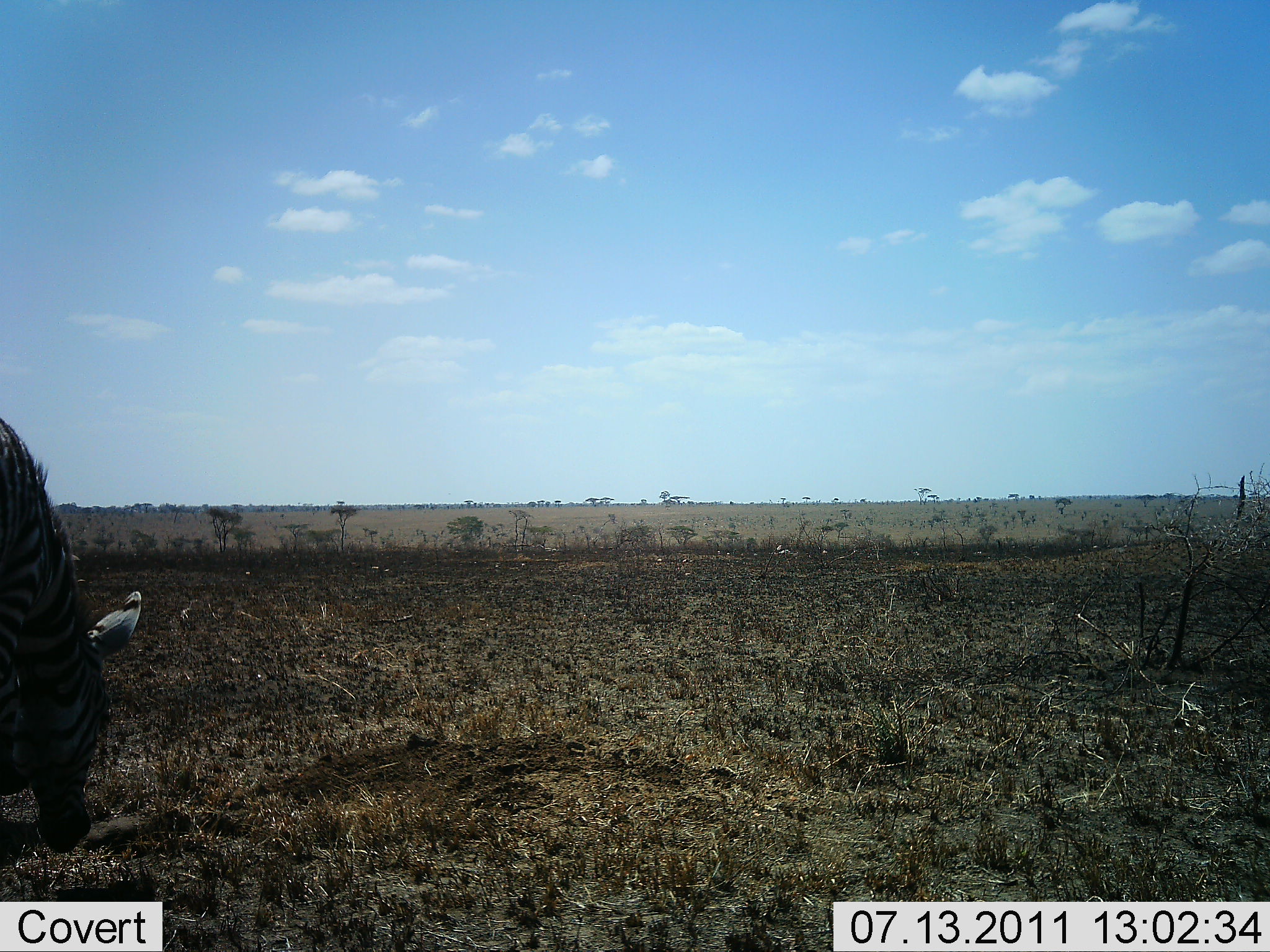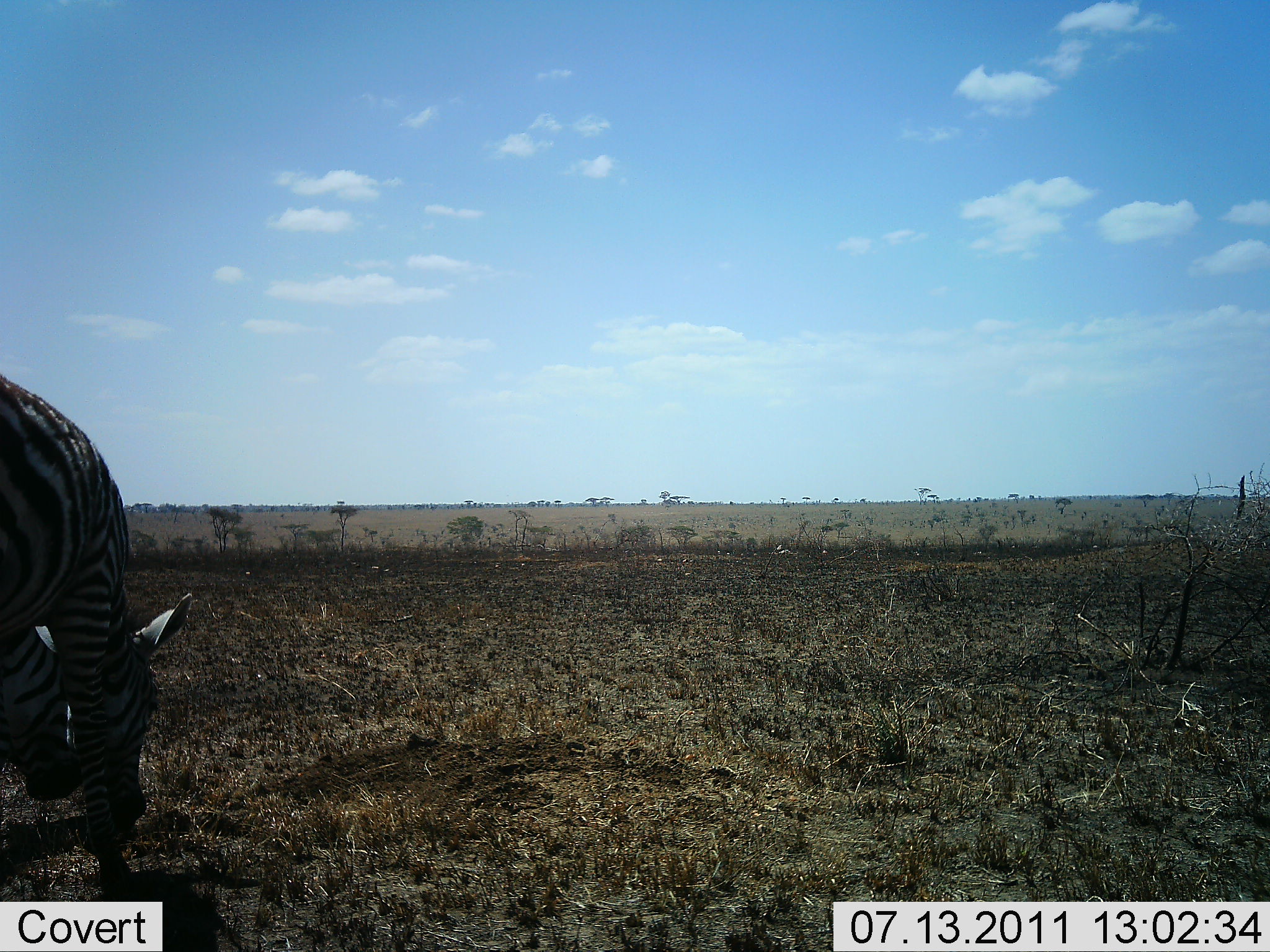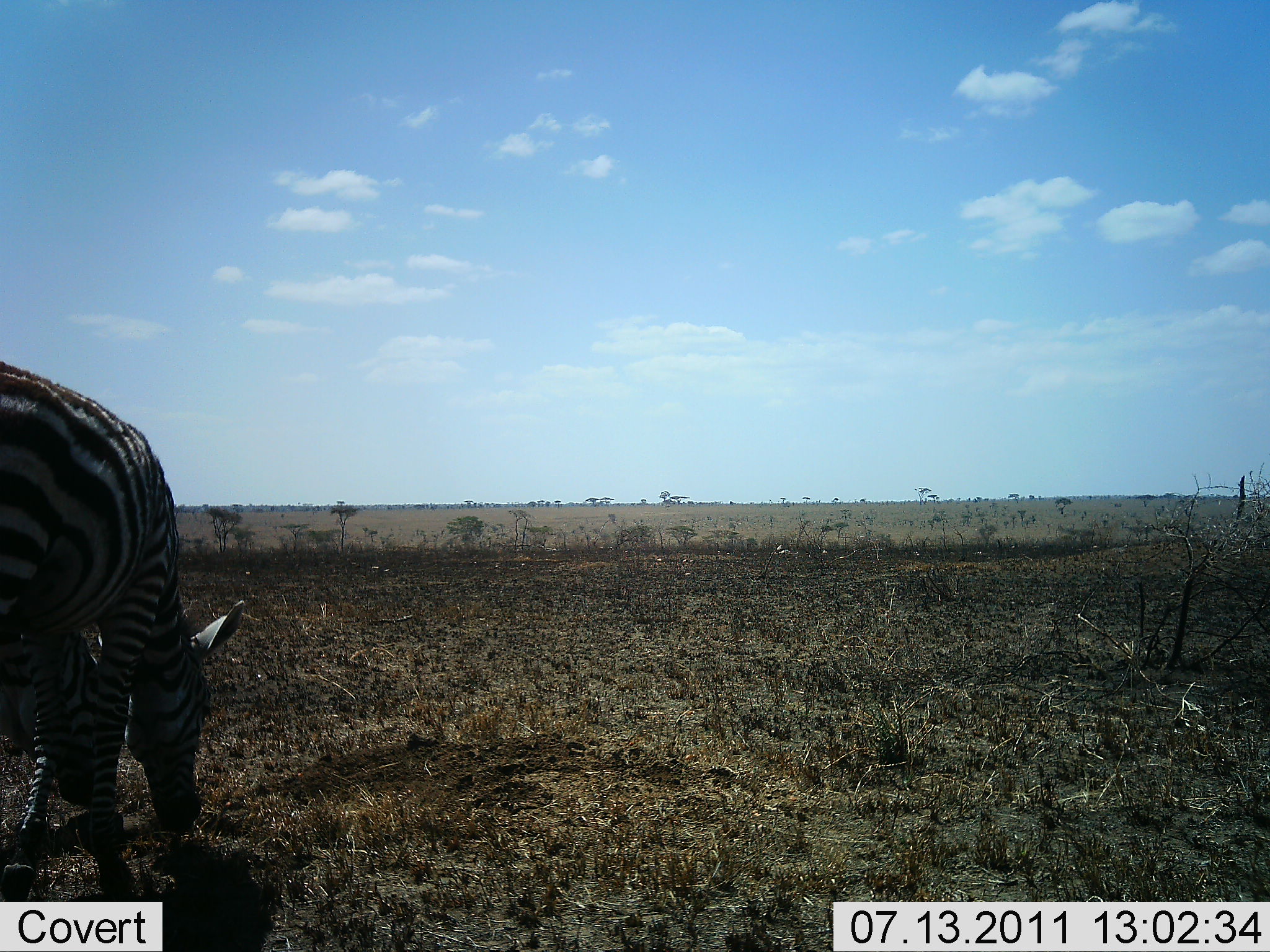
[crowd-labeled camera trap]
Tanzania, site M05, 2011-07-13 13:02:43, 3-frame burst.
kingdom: Animalia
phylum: Chordata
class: Mammalia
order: Perissodactyla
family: Equidae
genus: Equus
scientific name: Equus quagga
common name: plains zebra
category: zebra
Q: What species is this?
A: Zebra (plains zebra) (Equus quagga).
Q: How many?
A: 2.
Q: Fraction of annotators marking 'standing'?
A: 17%.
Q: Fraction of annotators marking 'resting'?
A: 0%.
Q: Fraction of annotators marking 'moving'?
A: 17%.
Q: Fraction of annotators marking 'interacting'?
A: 0%.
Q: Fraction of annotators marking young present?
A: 8%.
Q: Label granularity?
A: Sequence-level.